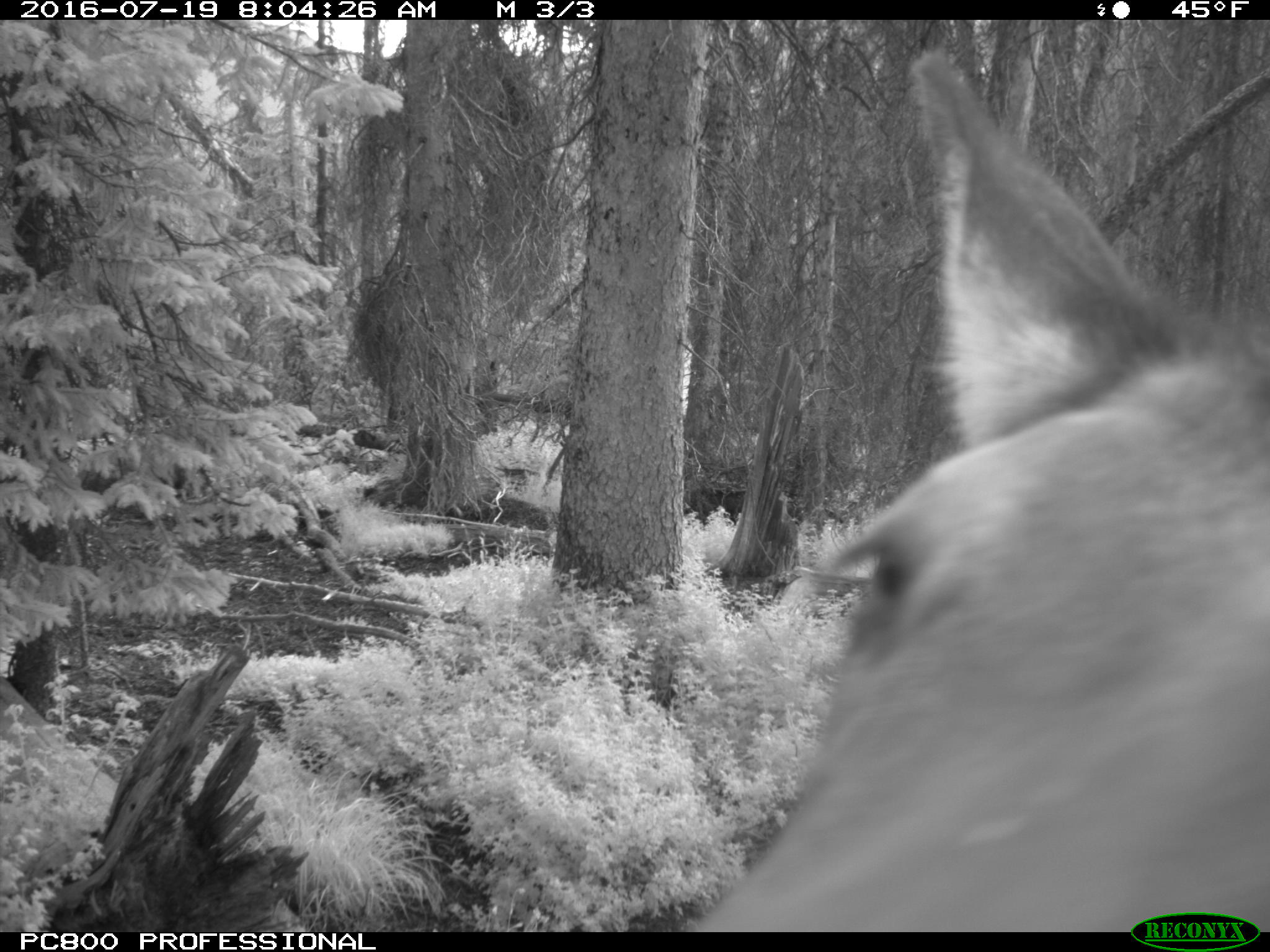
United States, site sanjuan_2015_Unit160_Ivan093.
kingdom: Animalia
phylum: Chordata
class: Mammalia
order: Artiodactyla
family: Cervidae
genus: Cervus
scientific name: Cervus elaphus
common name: red deer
Cervus elaphus (red deer).